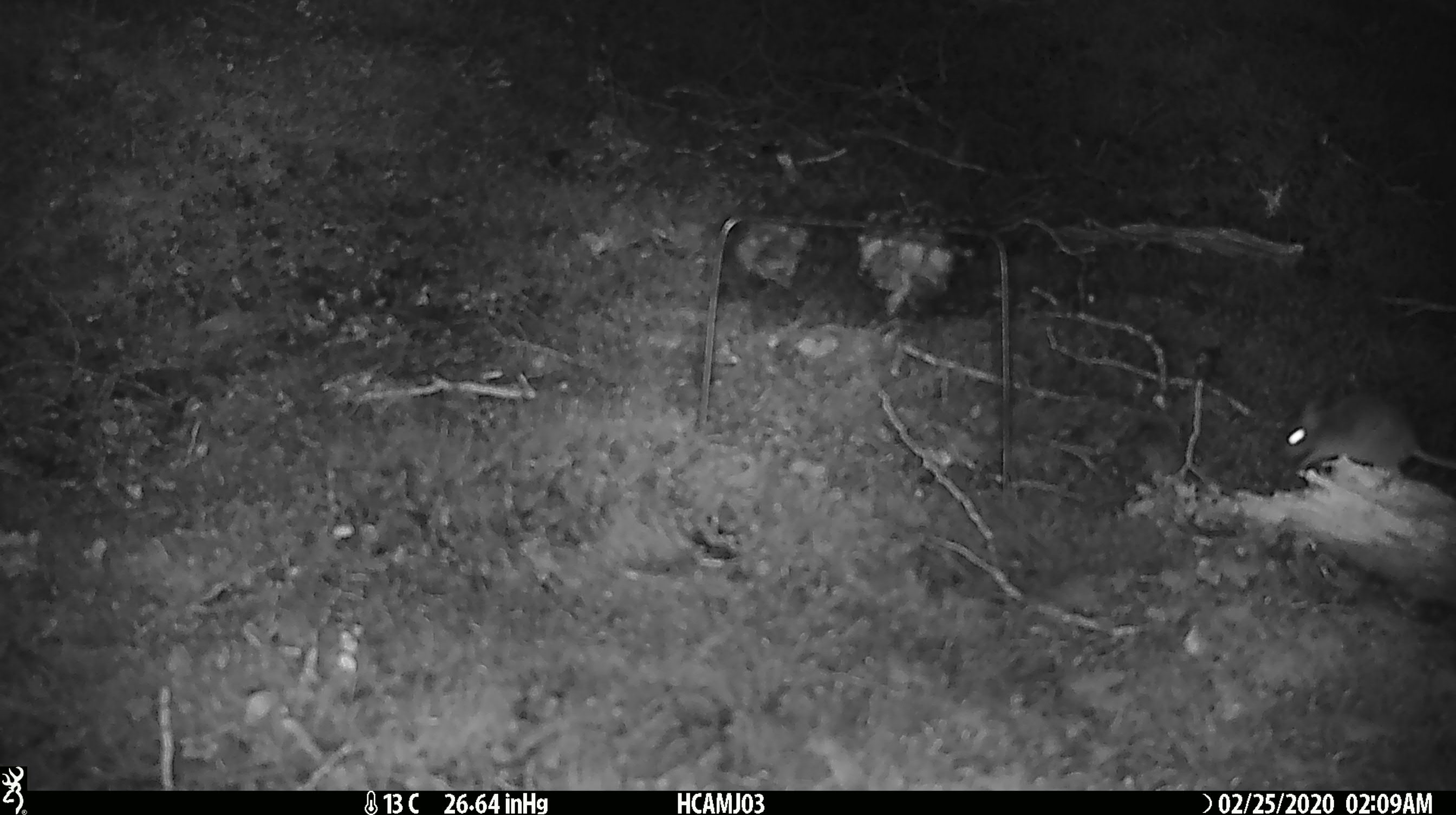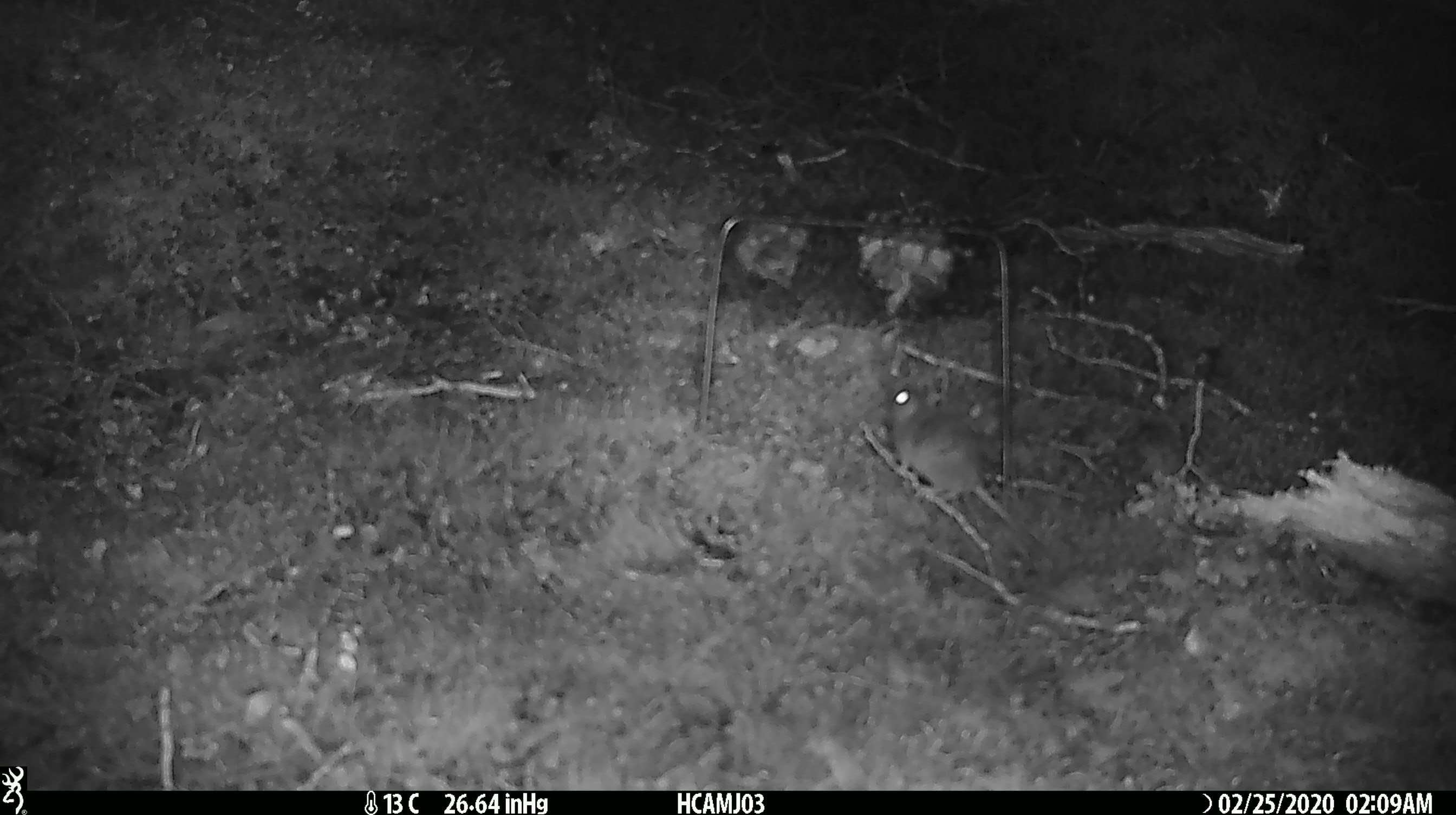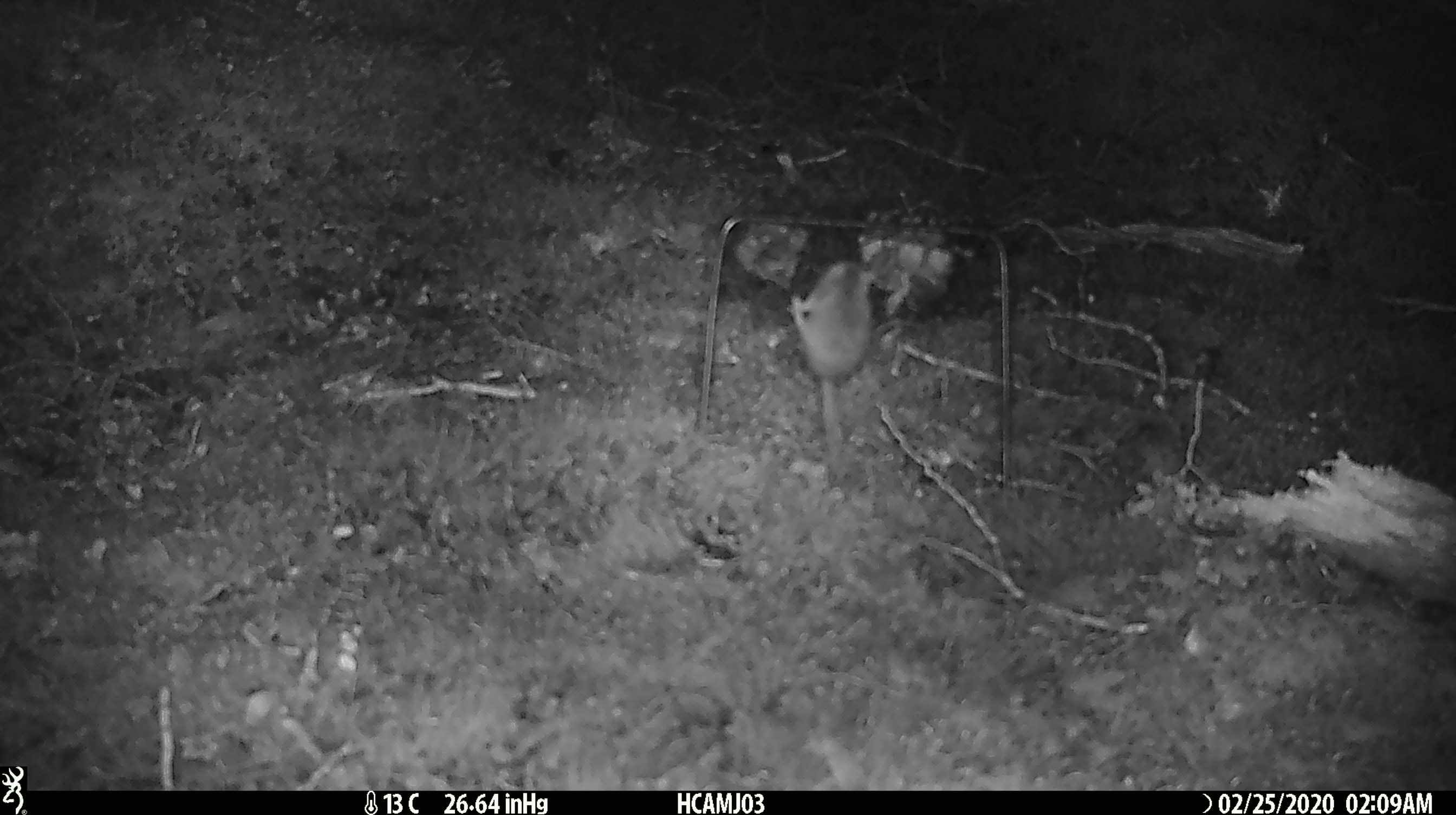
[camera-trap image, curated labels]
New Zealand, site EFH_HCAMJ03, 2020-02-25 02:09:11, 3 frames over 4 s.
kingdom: Animalia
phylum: Chordata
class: Mammalia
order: Rodentia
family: Muridae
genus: Mus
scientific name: Mus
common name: mouse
Mouse (Mus).